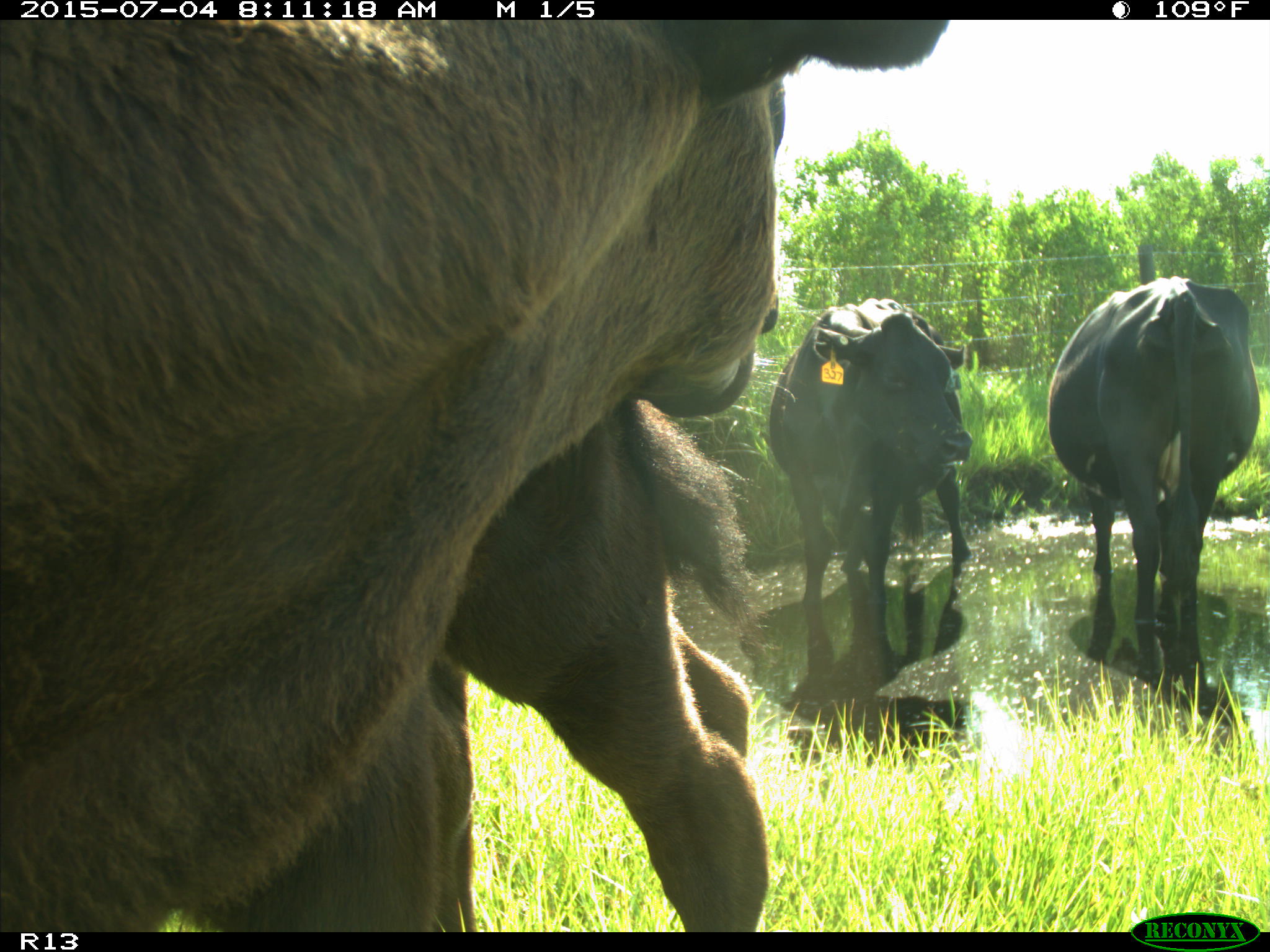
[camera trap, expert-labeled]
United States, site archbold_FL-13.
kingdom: Animalia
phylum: Chordata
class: Mammalia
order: Artiodactyla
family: Bovidae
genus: Bos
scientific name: Bos taurus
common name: domestic cow